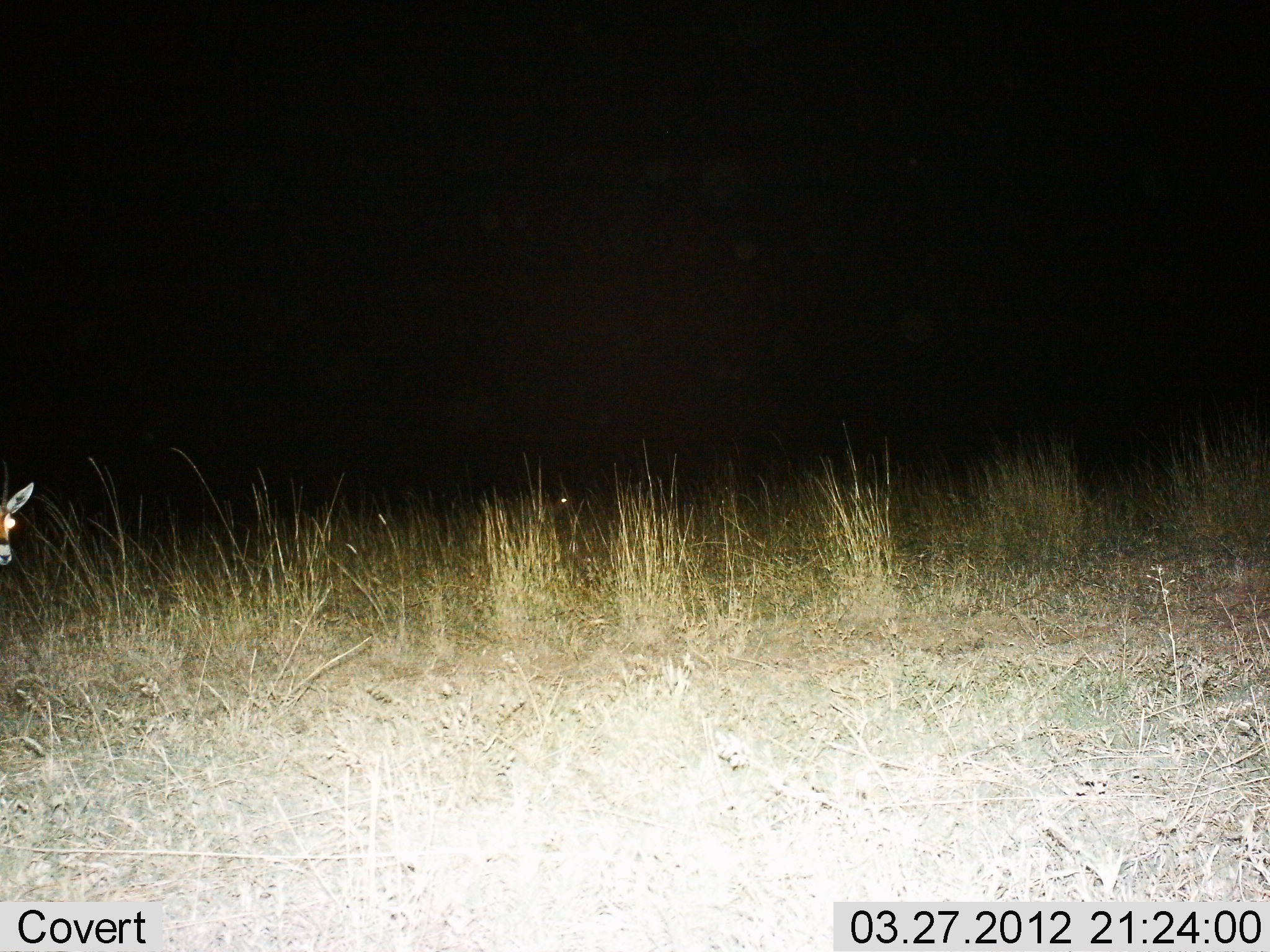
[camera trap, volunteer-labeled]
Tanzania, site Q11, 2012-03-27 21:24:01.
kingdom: Animalia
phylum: Chordata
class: Mammalia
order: Artiodactyla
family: Bovidae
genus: Eudorcas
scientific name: Eudorcas thomsonii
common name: thomson's gazelle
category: gazellethomsons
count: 1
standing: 86%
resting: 0%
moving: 14%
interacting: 0%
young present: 0%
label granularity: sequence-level